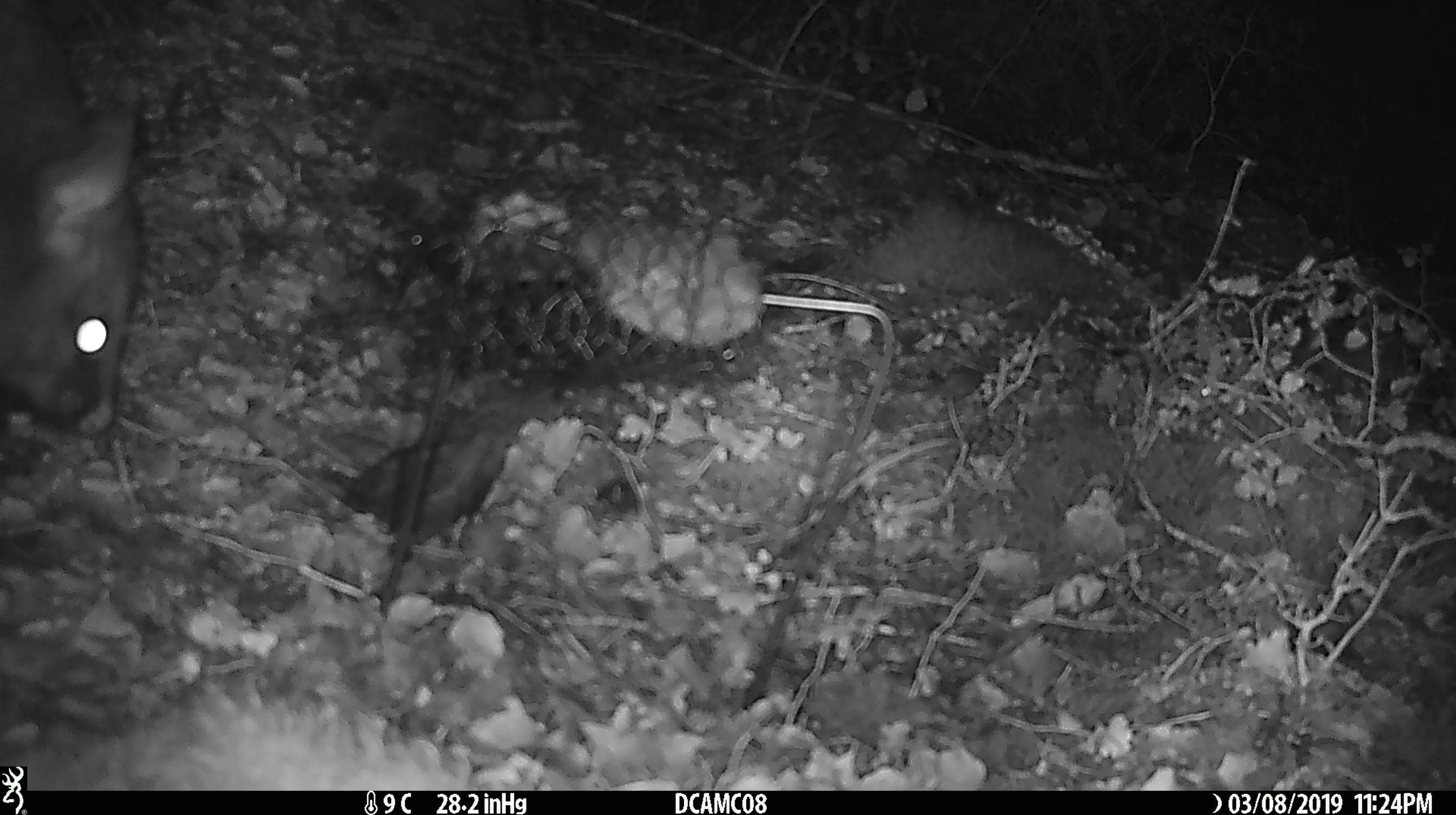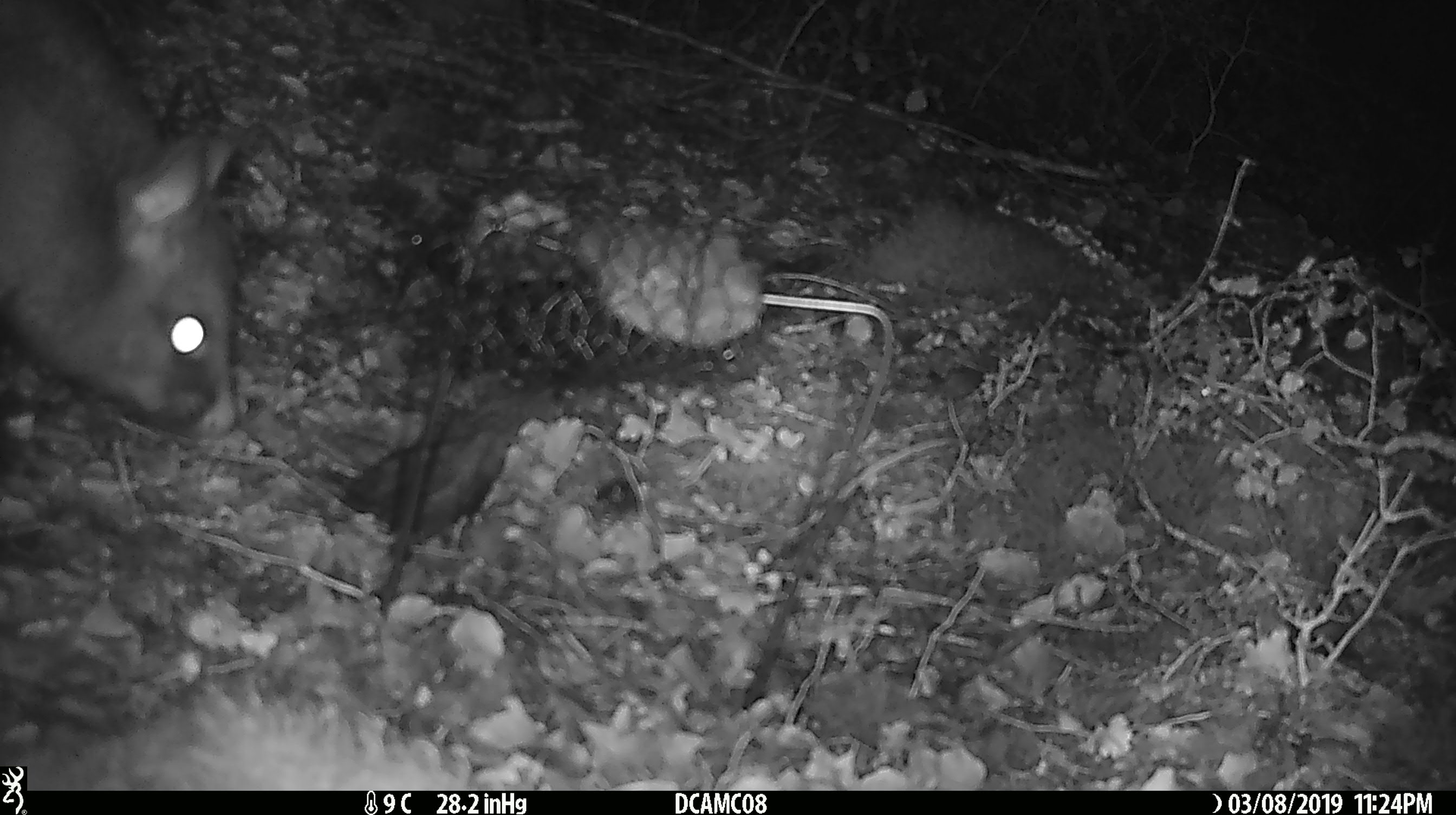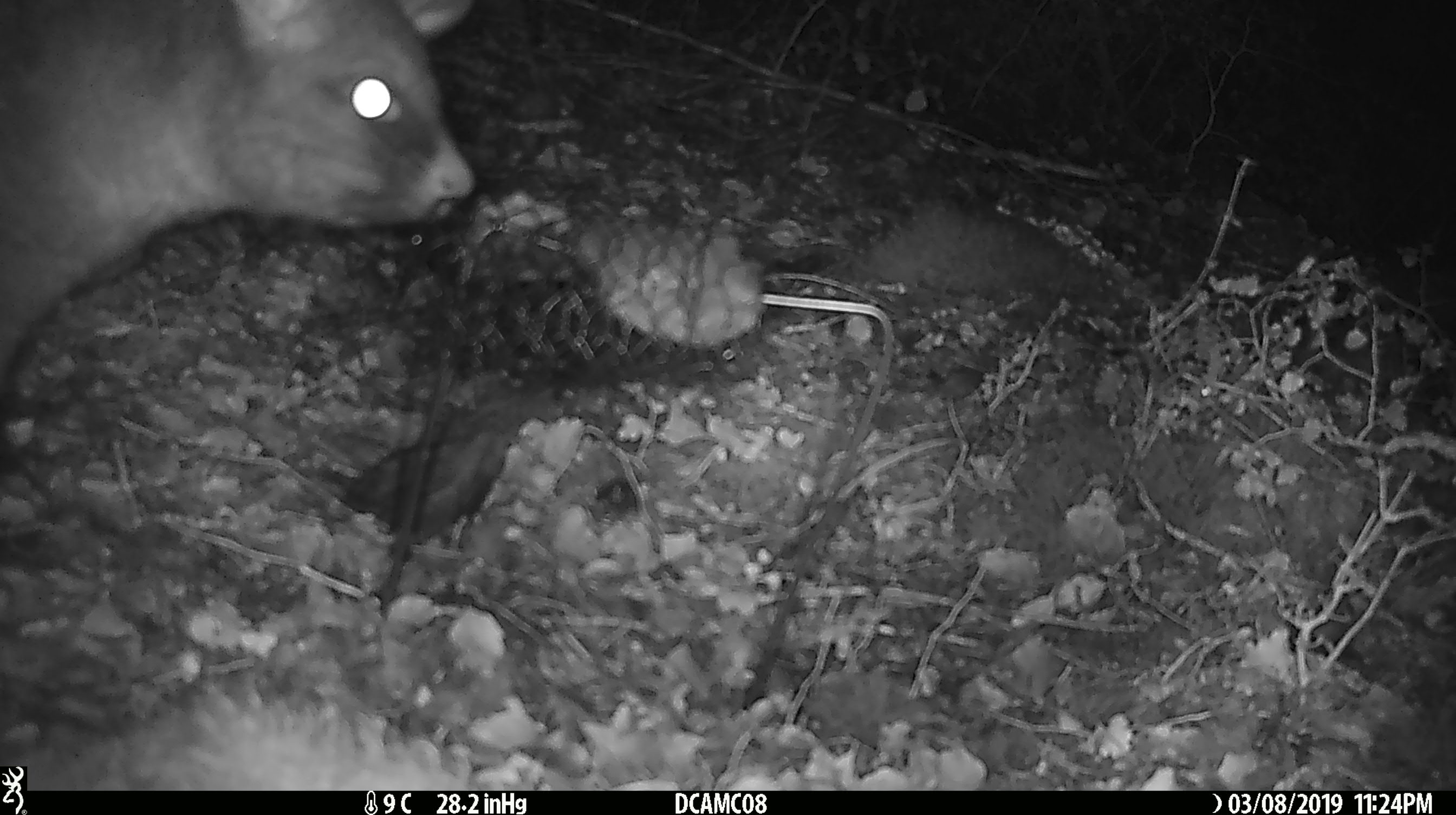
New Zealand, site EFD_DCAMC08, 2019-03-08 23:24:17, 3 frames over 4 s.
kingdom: Animalia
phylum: Chordata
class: Mammalia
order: Diprotodontia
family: Phalangeridae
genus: Trichosurus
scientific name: Trichosurus vulpecula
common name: common brushtail possum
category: possum